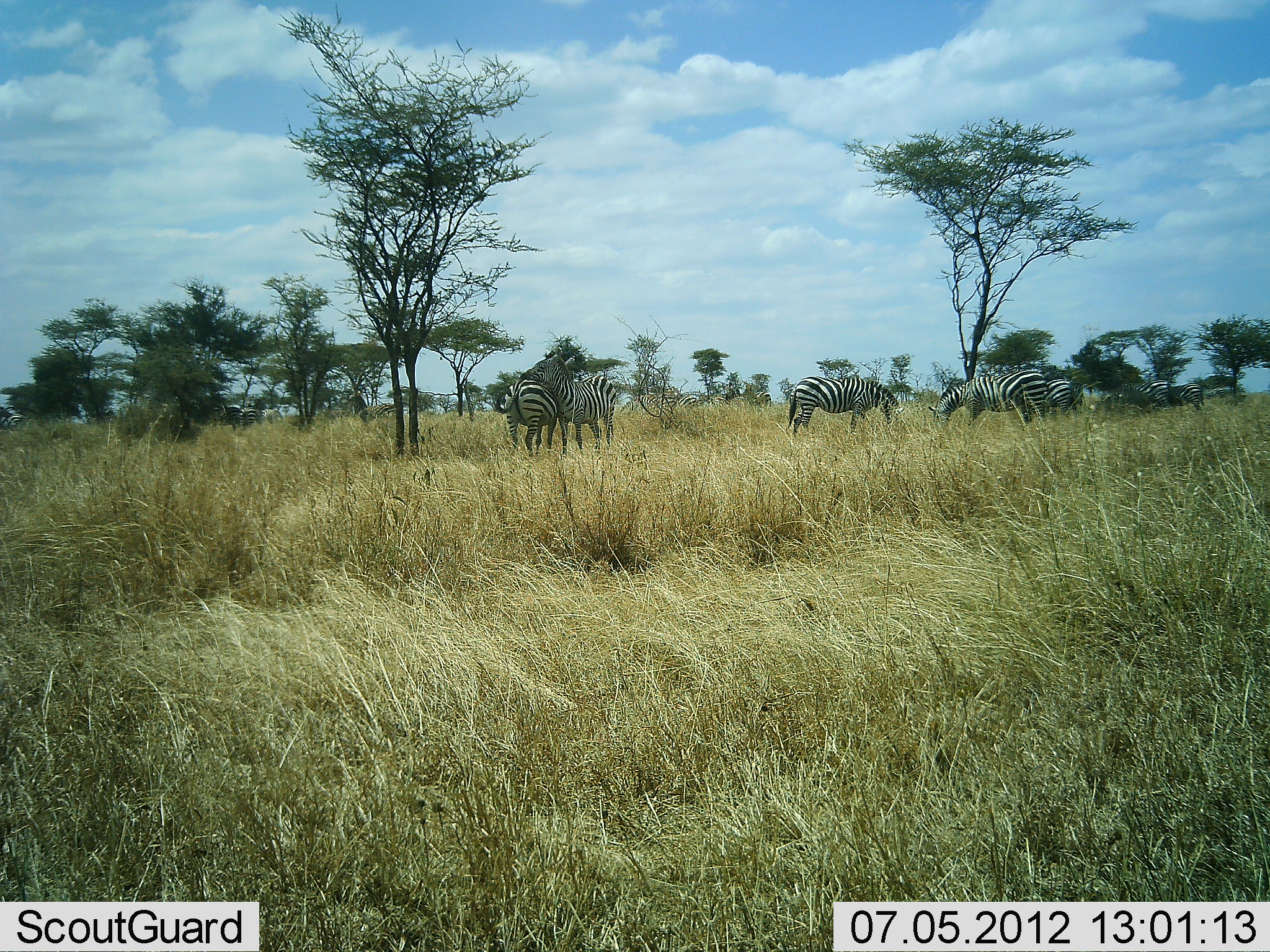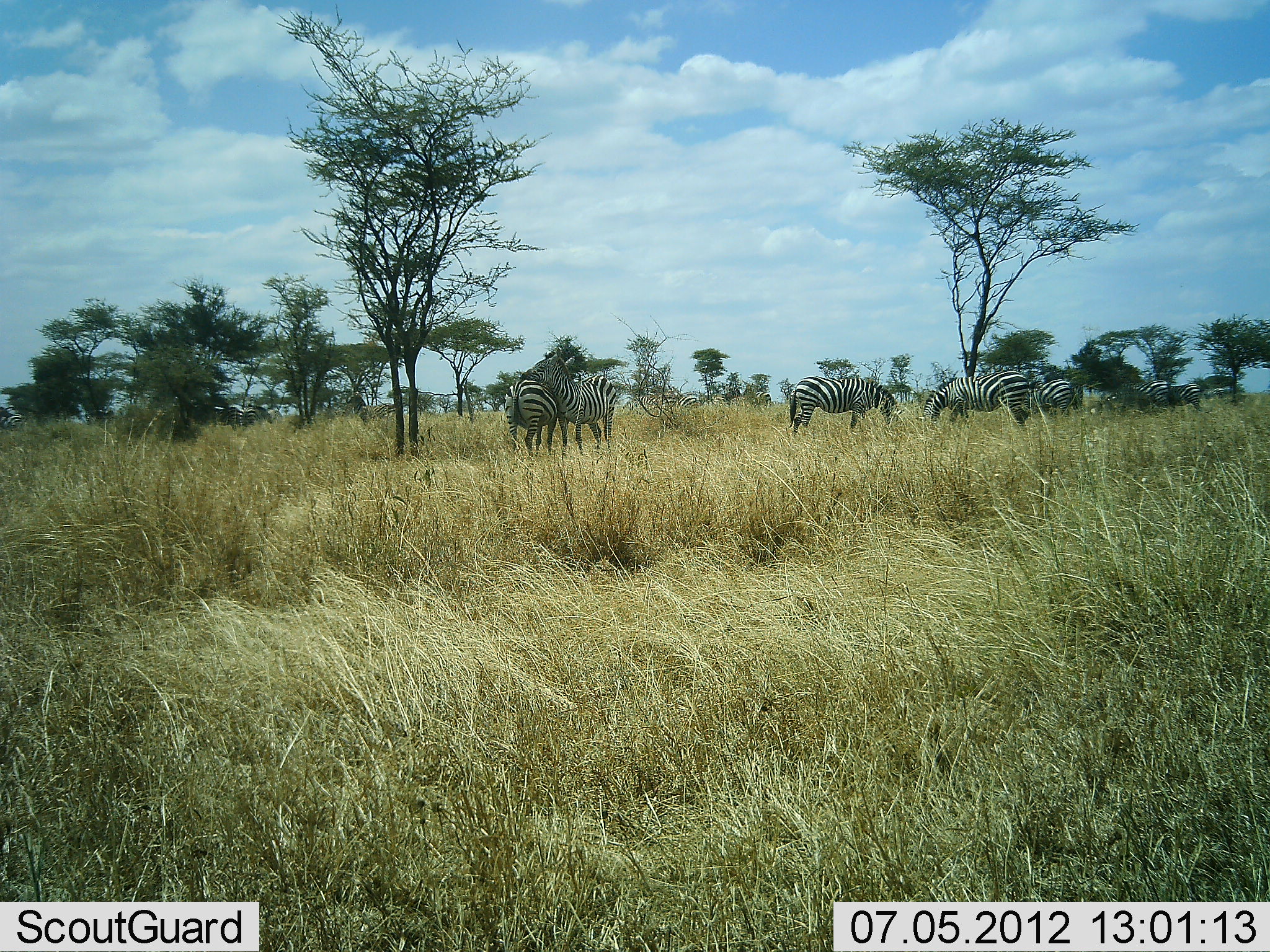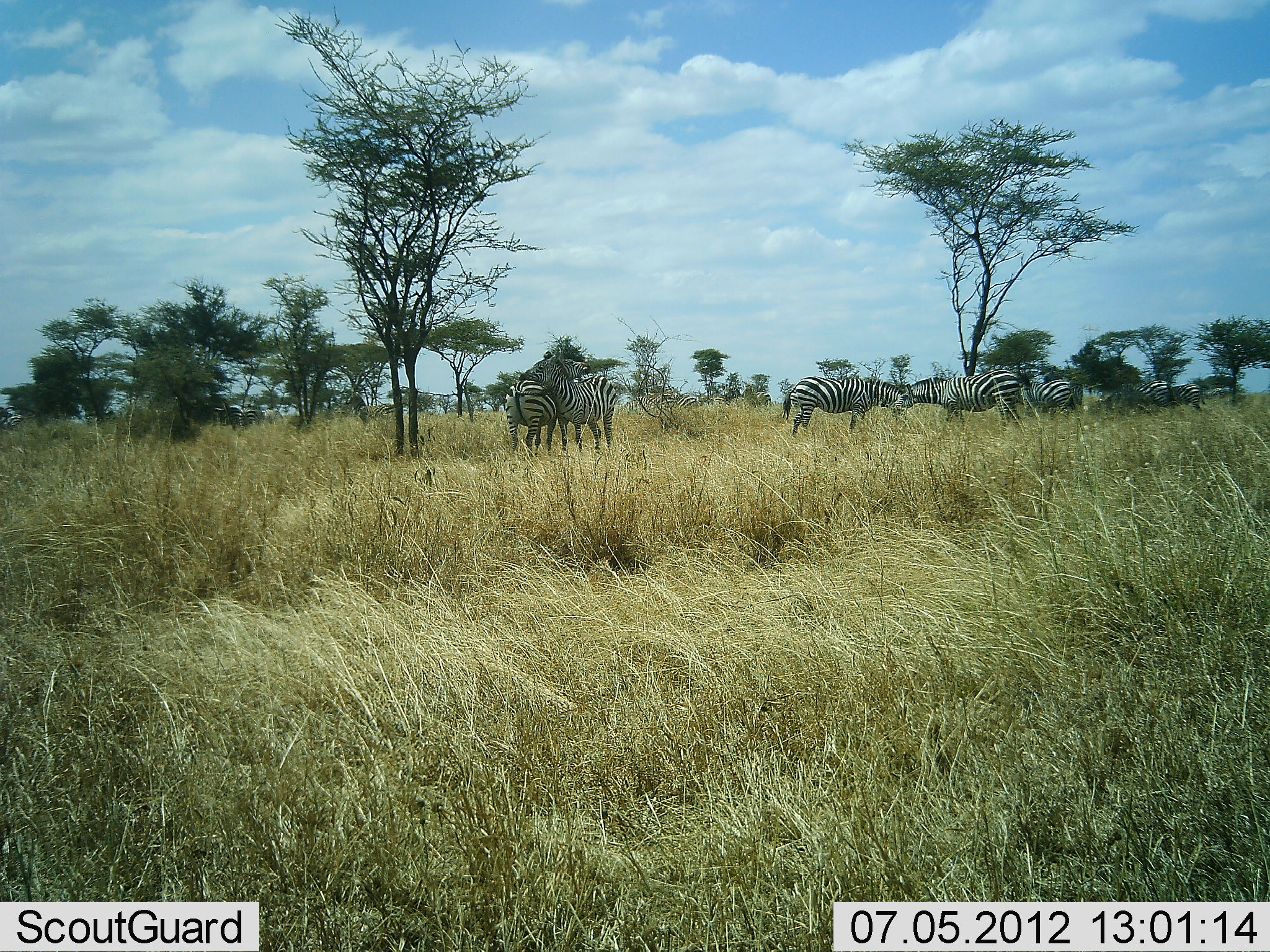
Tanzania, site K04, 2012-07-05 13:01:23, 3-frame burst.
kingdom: Animalia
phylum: Chordata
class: Mammalia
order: Perissodactyla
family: Equidae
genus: Equus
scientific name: Equus quagga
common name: plains zebra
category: zebra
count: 6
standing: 50%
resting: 0%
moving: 20%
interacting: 20%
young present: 0%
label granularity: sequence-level